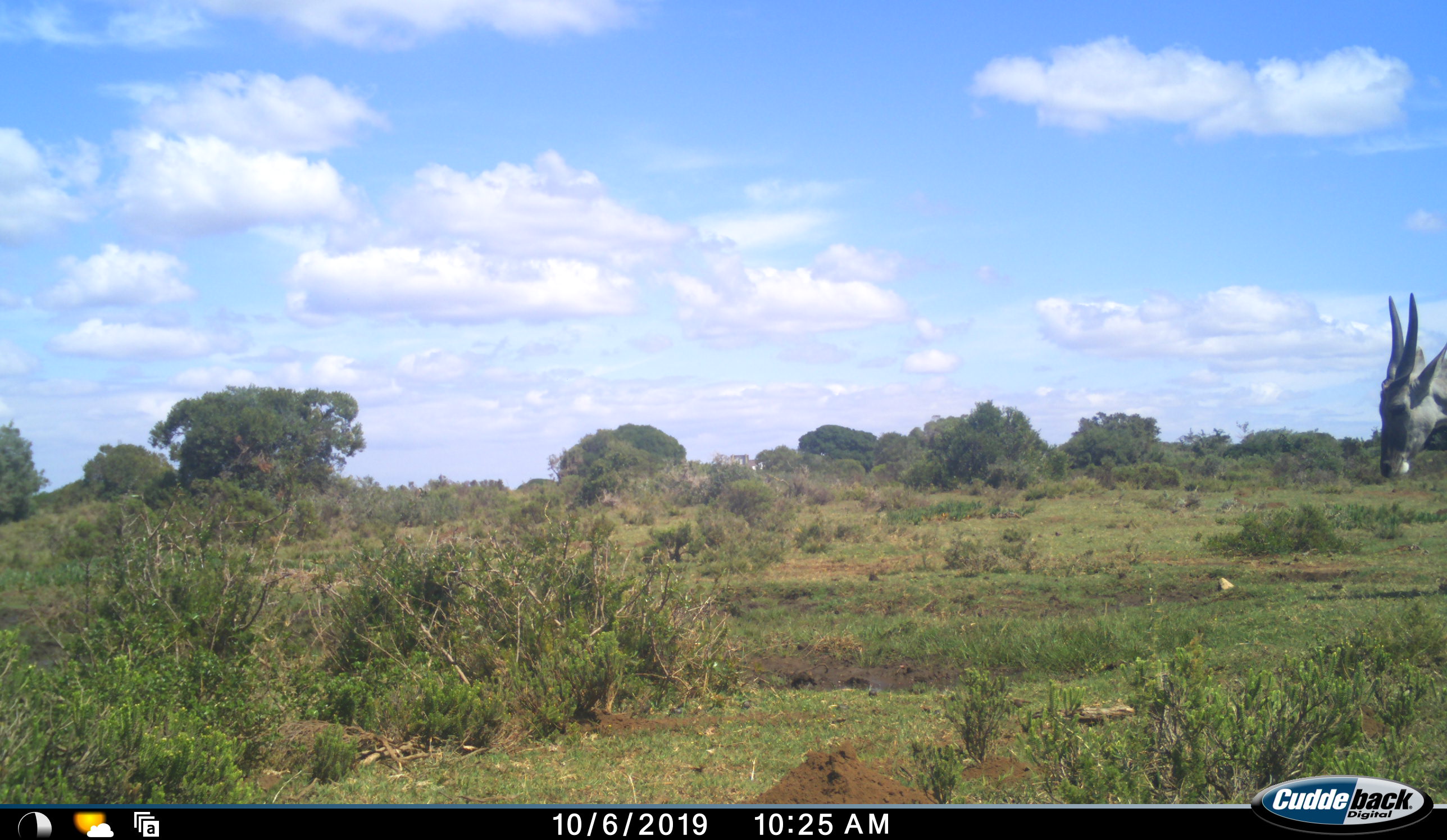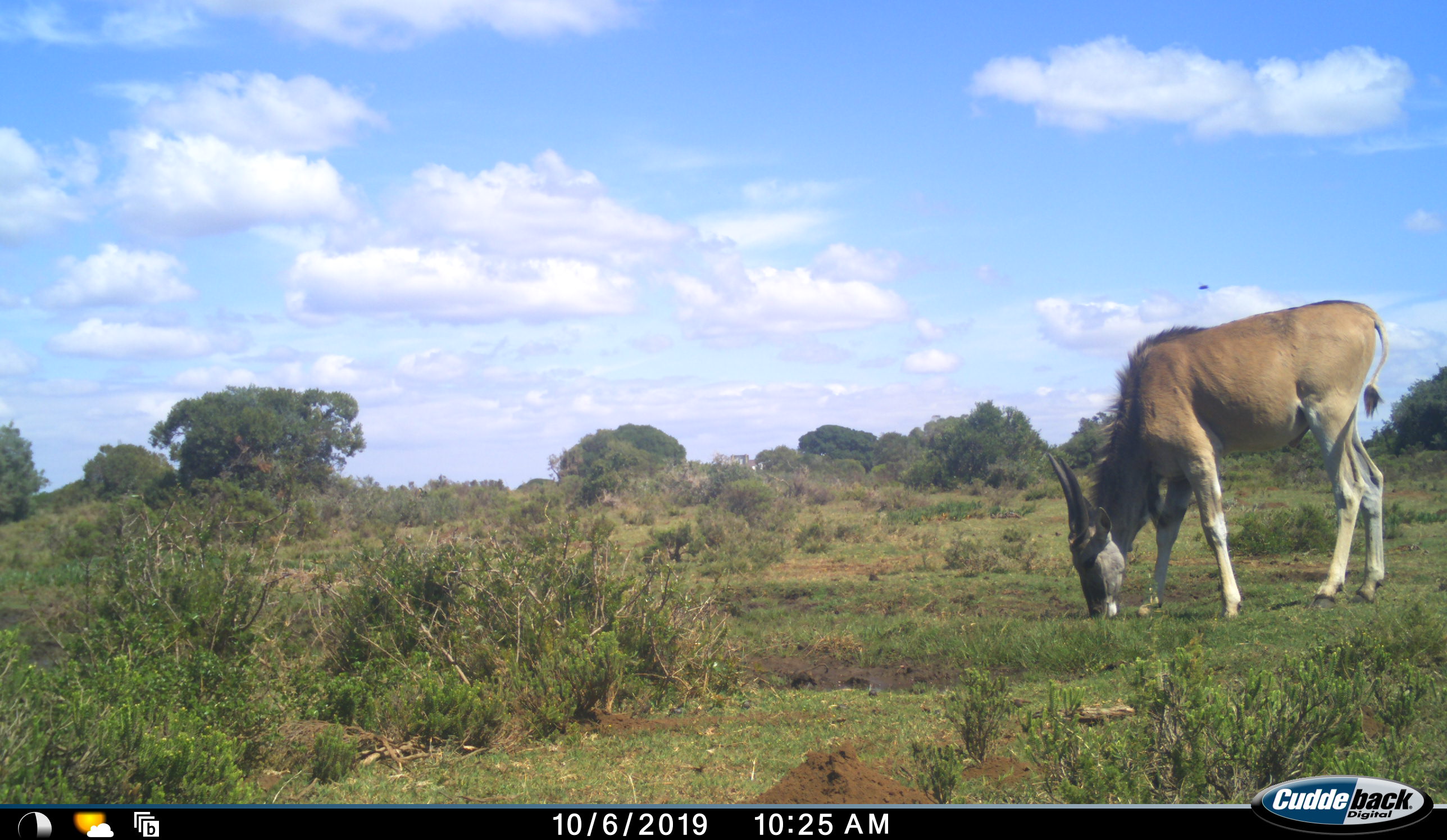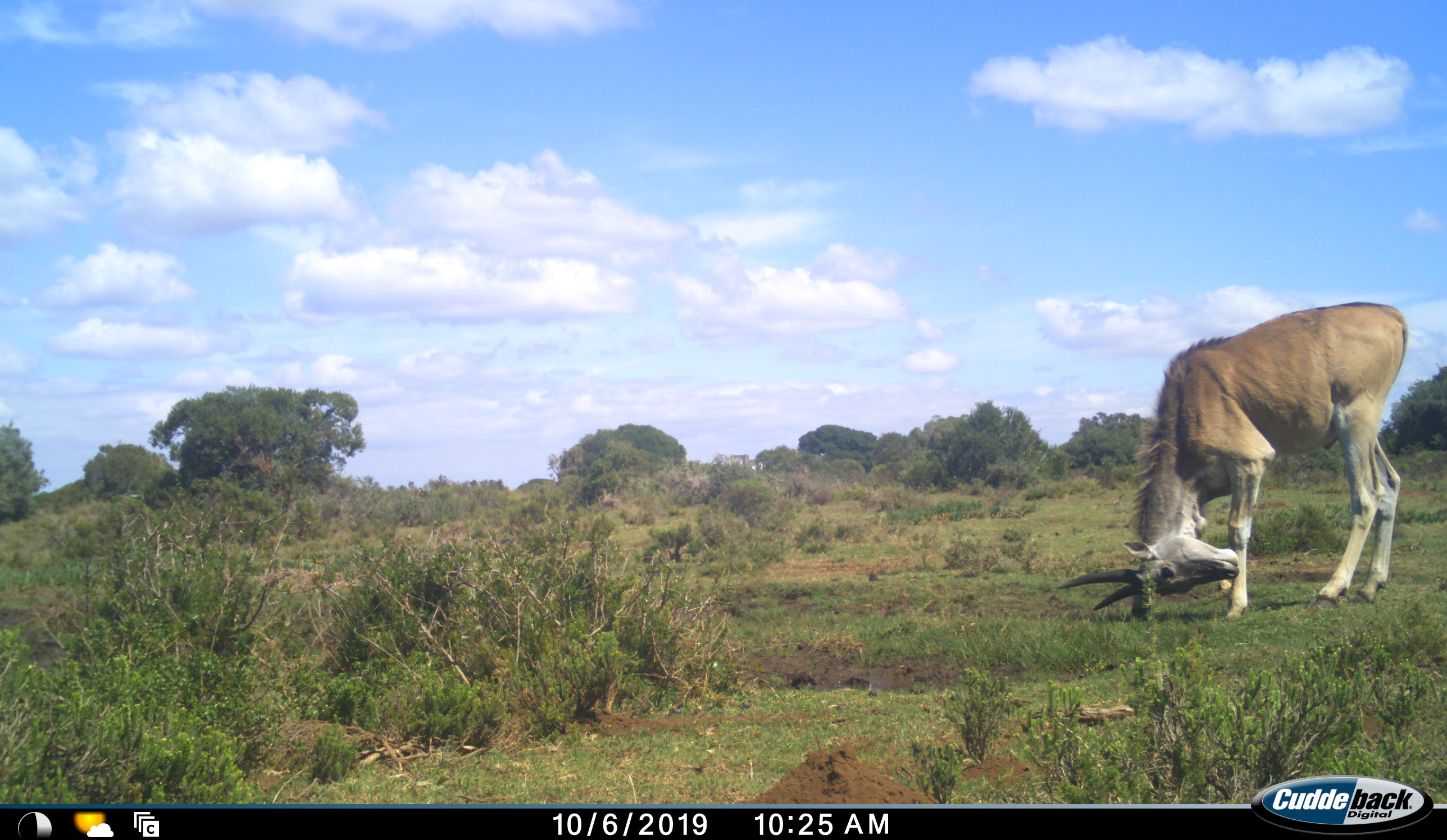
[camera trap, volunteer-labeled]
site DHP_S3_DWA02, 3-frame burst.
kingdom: Animalia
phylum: Chordata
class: Mammalia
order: Artiodactyla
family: Bovidae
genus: Tragelaphus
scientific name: Tragelaphus oryx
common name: eland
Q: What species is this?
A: Eland (Tragelaphus oryx).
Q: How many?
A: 1.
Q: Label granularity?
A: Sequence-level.